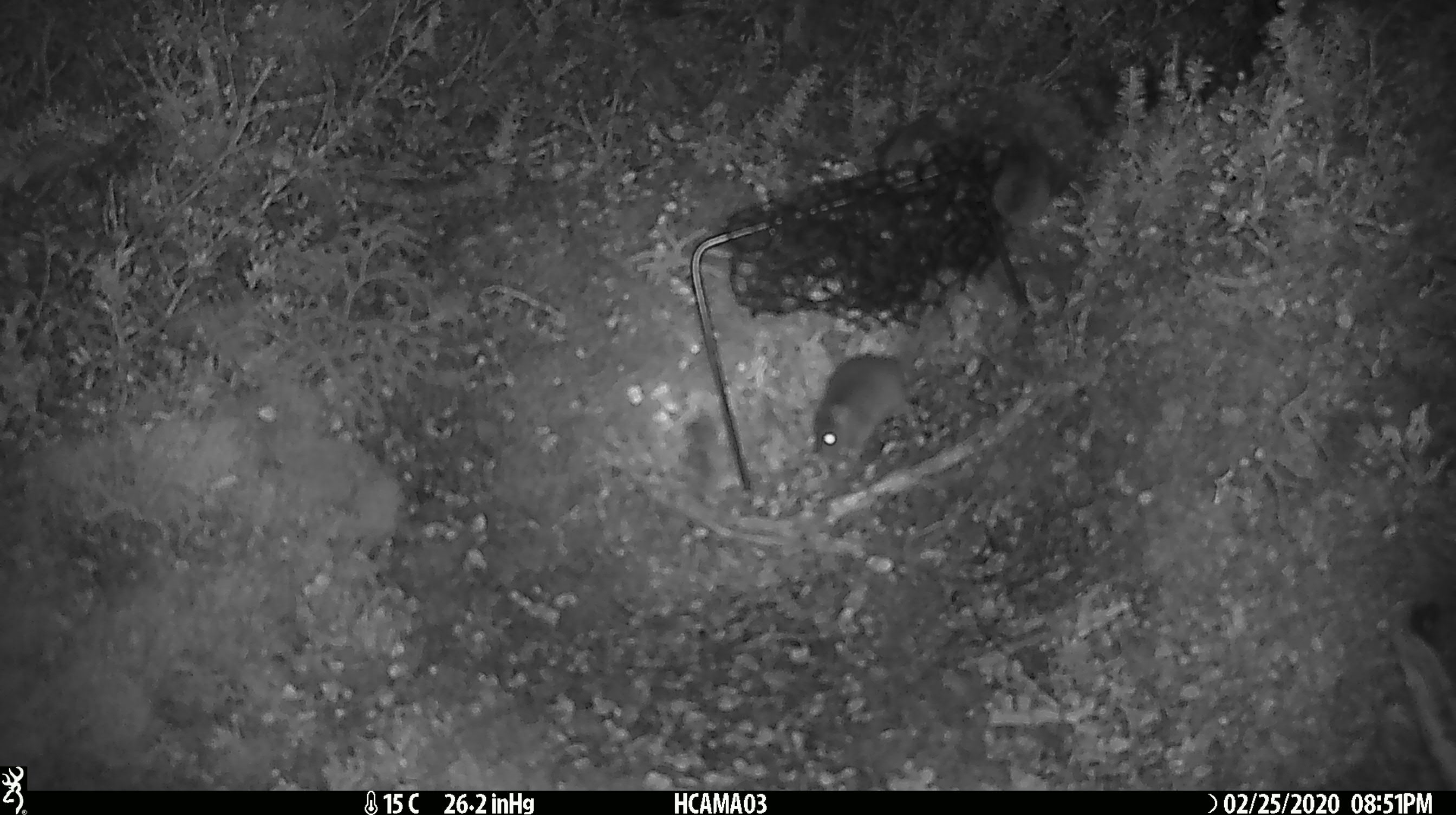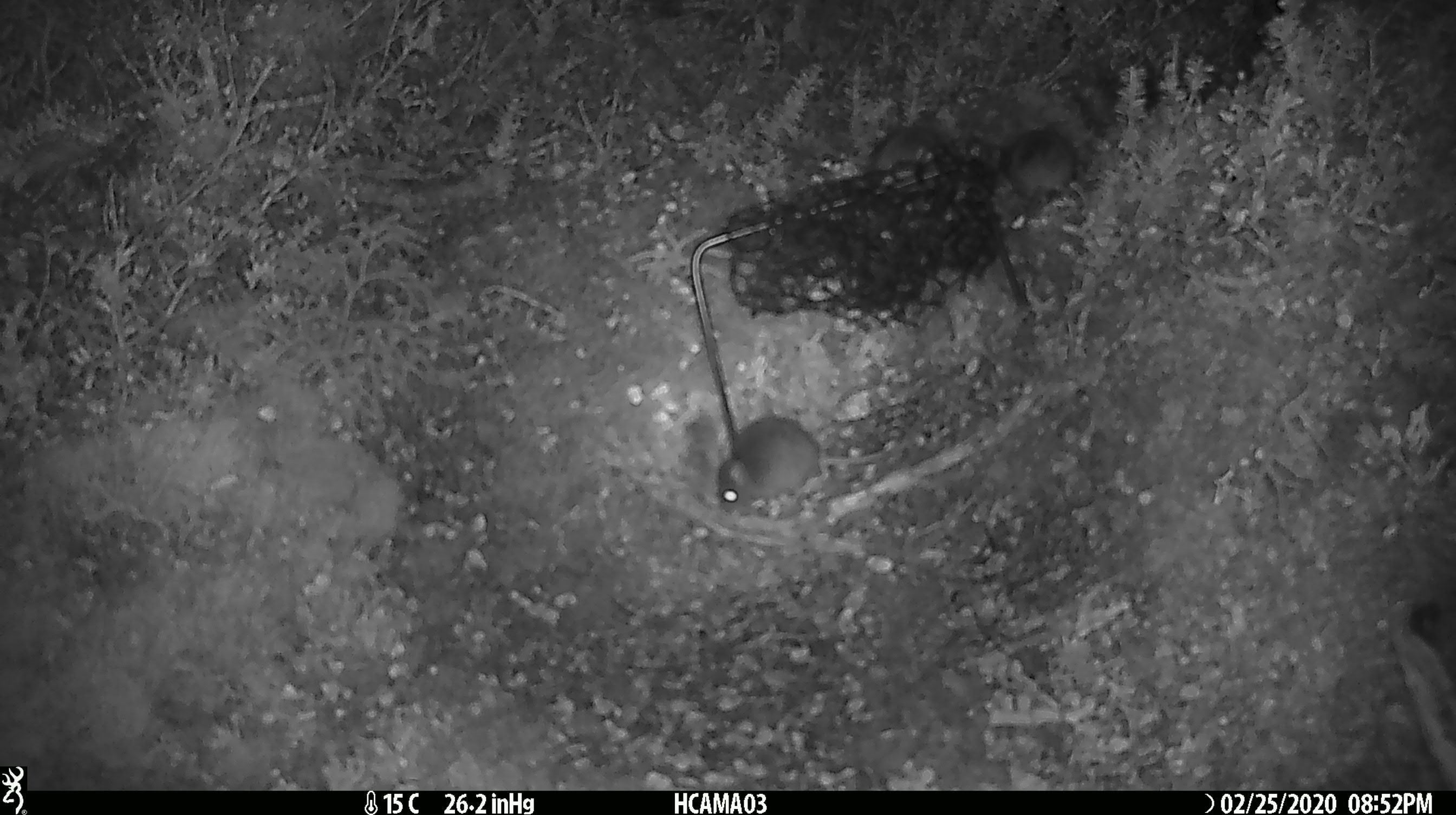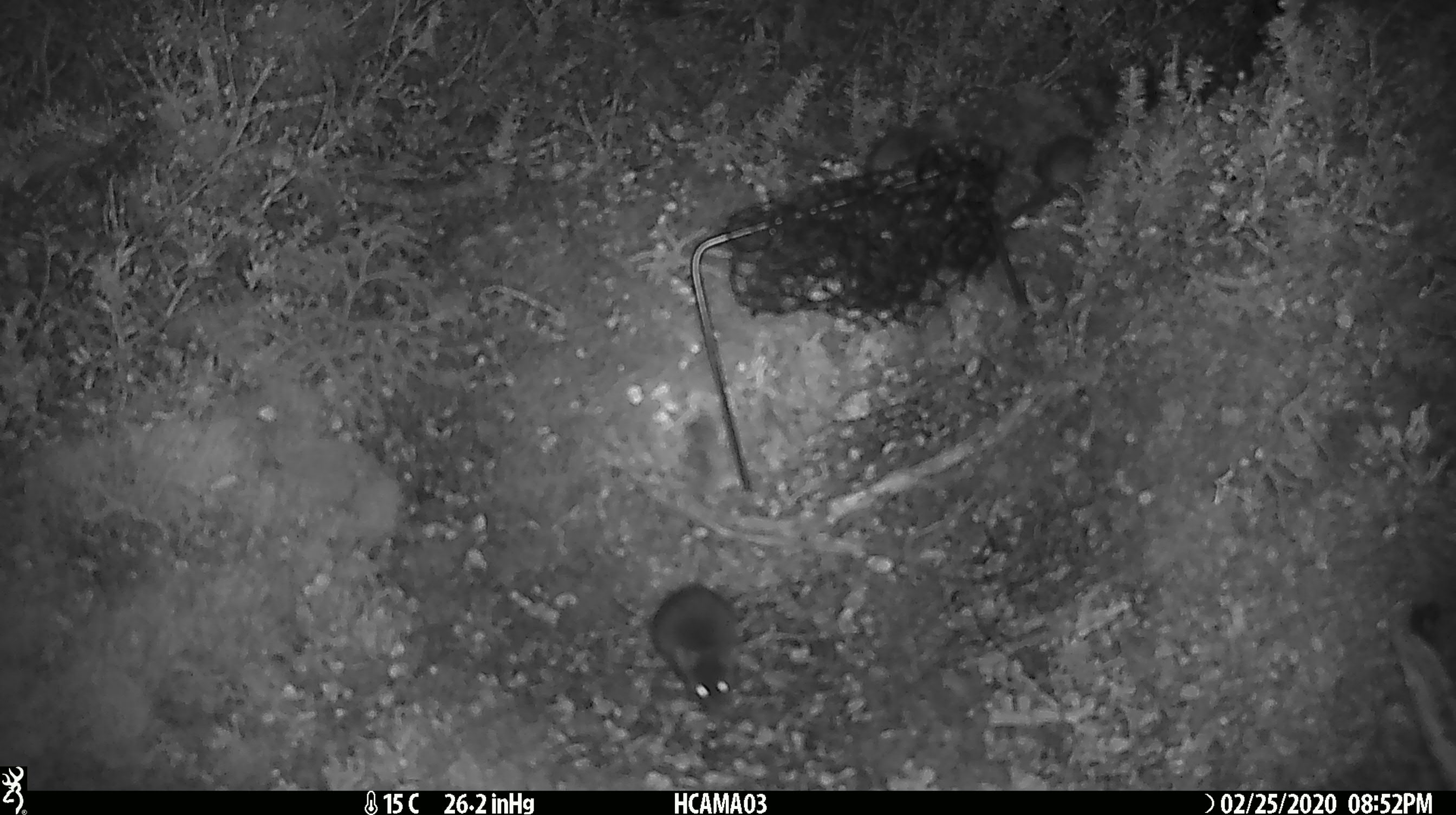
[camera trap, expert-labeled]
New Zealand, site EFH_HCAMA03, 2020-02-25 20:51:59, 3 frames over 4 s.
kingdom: Animalia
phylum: Chordata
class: Mammalia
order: Rodentia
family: Muridae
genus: Mus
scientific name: Mus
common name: mouse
Mouse (Mus).